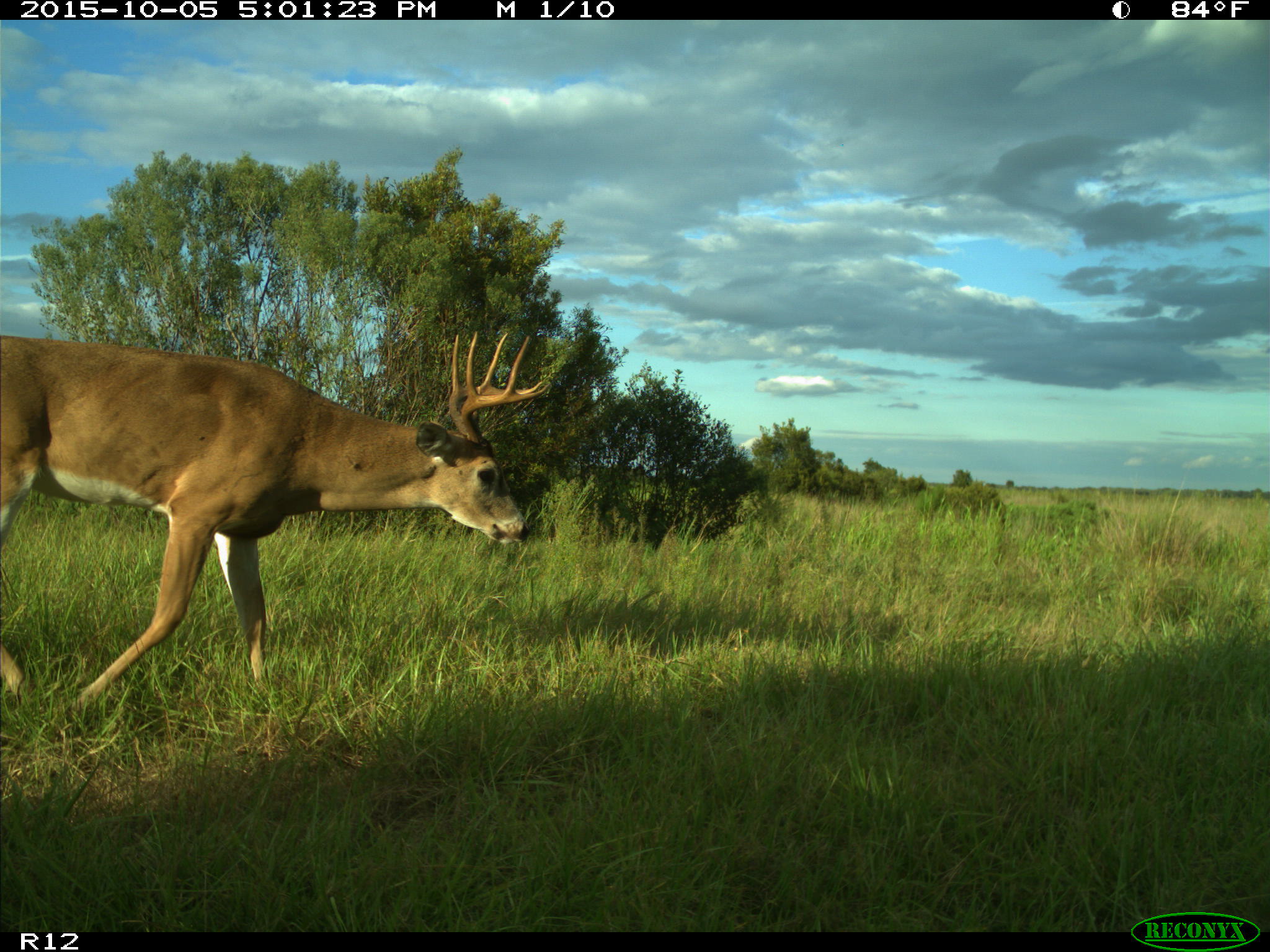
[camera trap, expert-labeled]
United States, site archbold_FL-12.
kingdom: Animalia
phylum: Chordata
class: Mammalia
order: Artiodactyla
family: Cervidae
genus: Odocoileus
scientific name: Odocoileus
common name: deer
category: unidentified deer